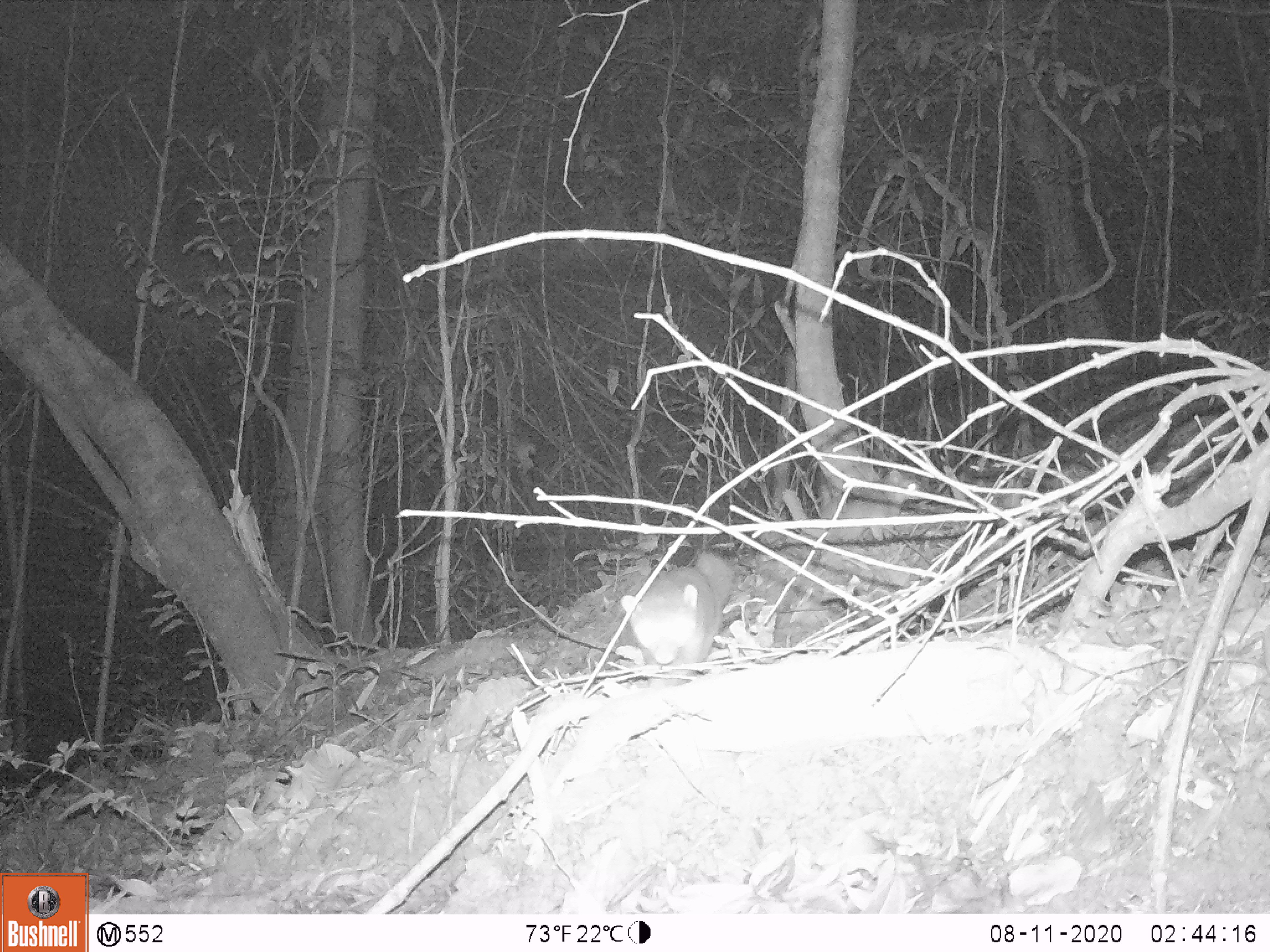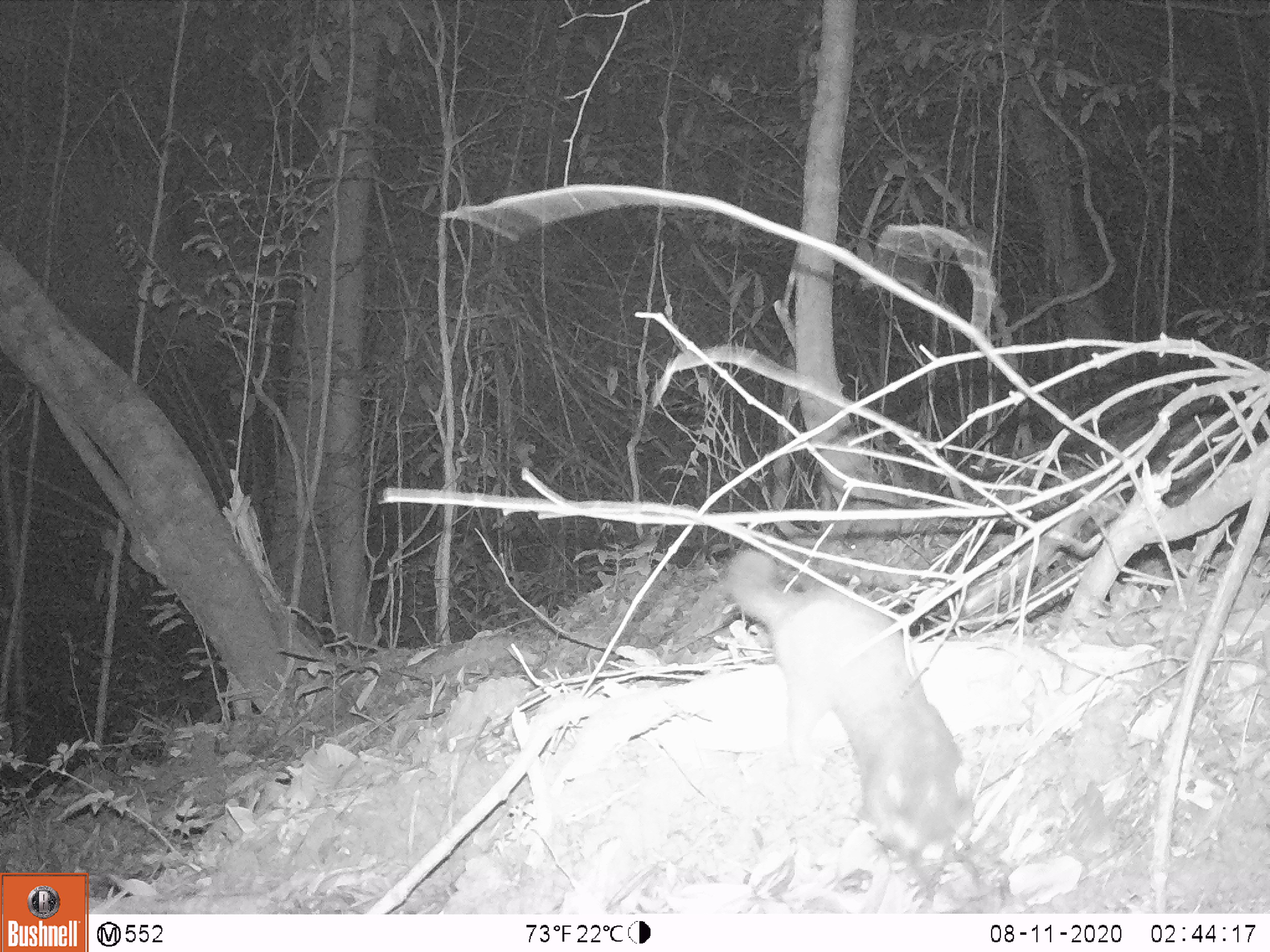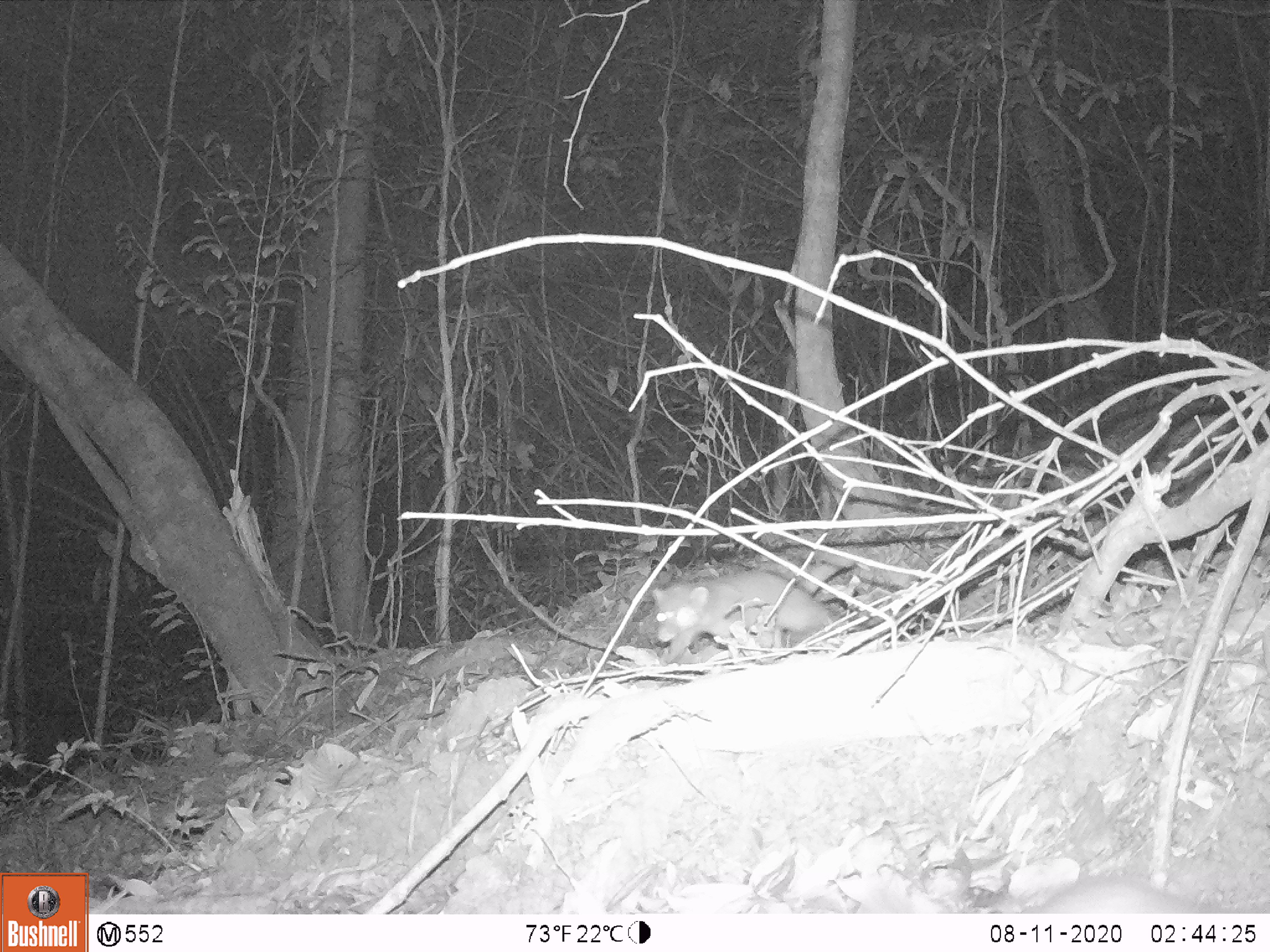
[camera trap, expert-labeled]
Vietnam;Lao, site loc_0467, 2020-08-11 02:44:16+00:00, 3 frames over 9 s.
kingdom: Animalia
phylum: Chordata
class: Mammalia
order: Carnivora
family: Mustelidae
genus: Melogale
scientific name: Melogale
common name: ferret badger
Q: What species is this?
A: Ferret badger (Melogale).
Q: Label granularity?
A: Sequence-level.